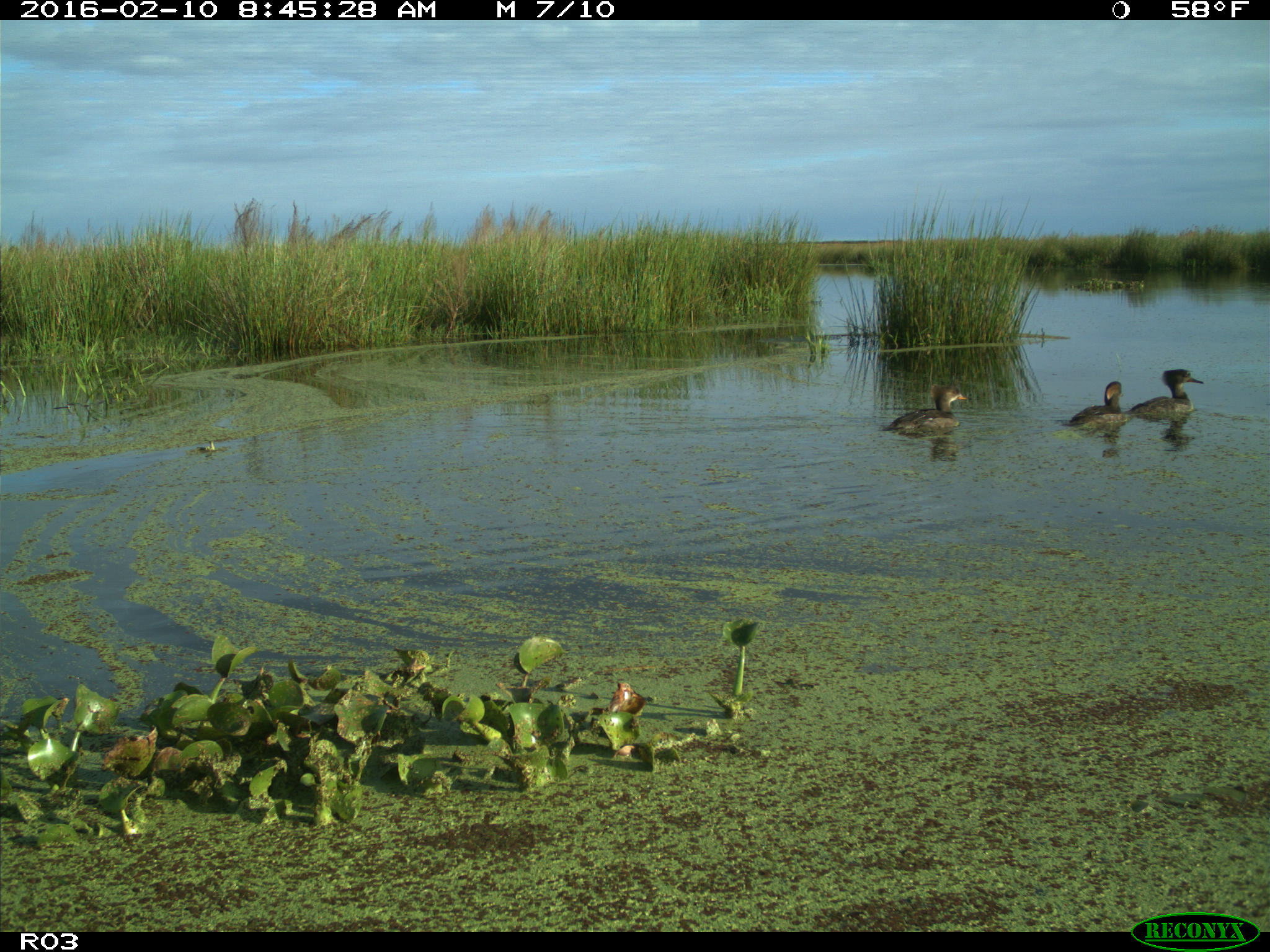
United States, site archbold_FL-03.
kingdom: Animalia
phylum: Chordata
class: Aves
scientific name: Aves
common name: birds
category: unidentified bird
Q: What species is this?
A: Unidentified bird (birds) (Aves).